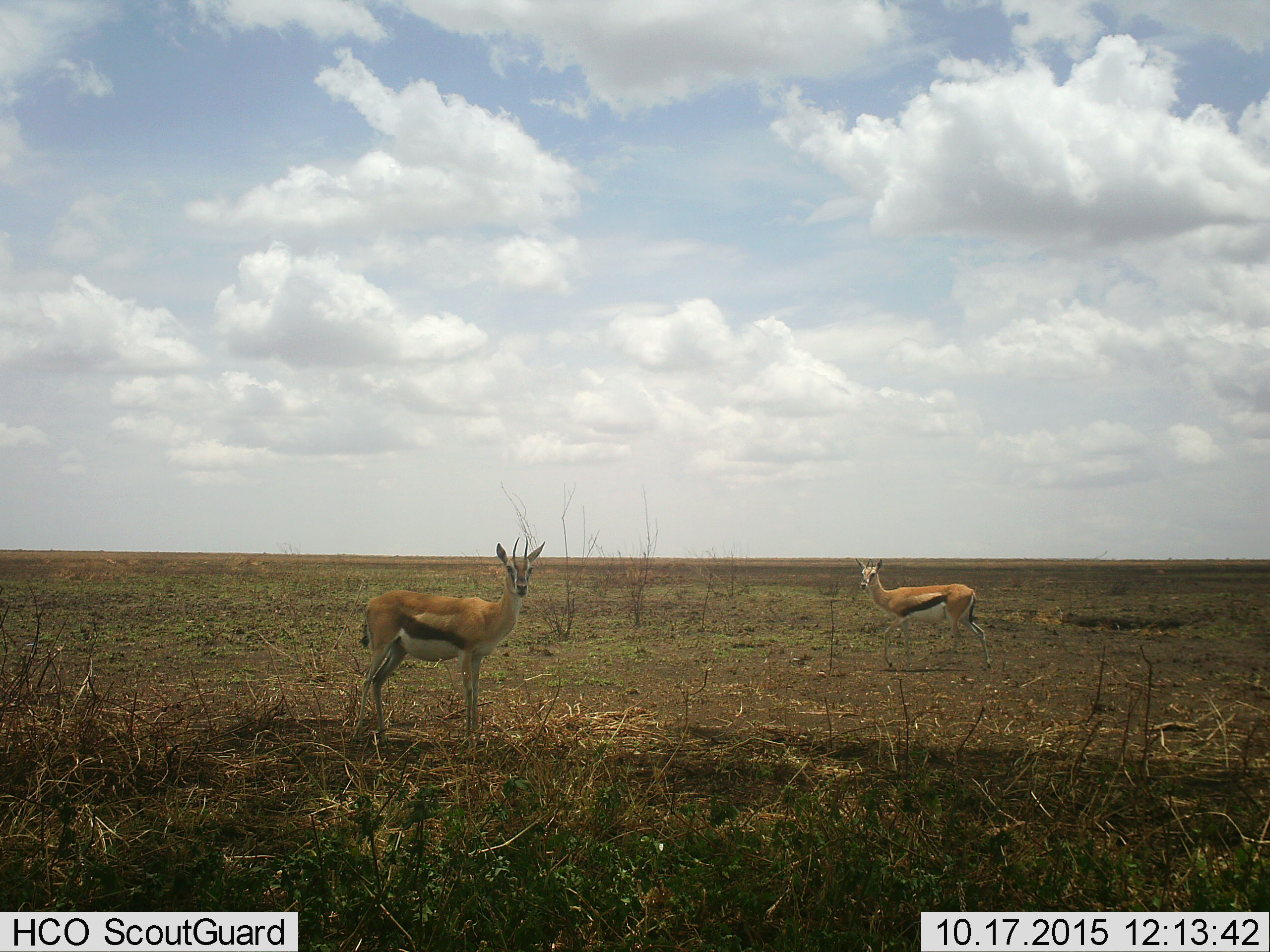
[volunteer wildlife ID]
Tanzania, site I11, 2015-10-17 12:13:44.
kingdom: Animalia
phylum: Chordata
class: Mammalia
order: Artiodactyla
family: Bovidae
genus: Eudorcas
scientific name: Eudorcas thomsonii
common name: thomson's gazelle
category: gazellethomsons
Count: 2.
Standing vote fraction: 100%.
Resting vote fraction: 0%.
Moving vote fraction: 20%.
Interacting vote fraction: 0%.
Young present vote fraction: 0%.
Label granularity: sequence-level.